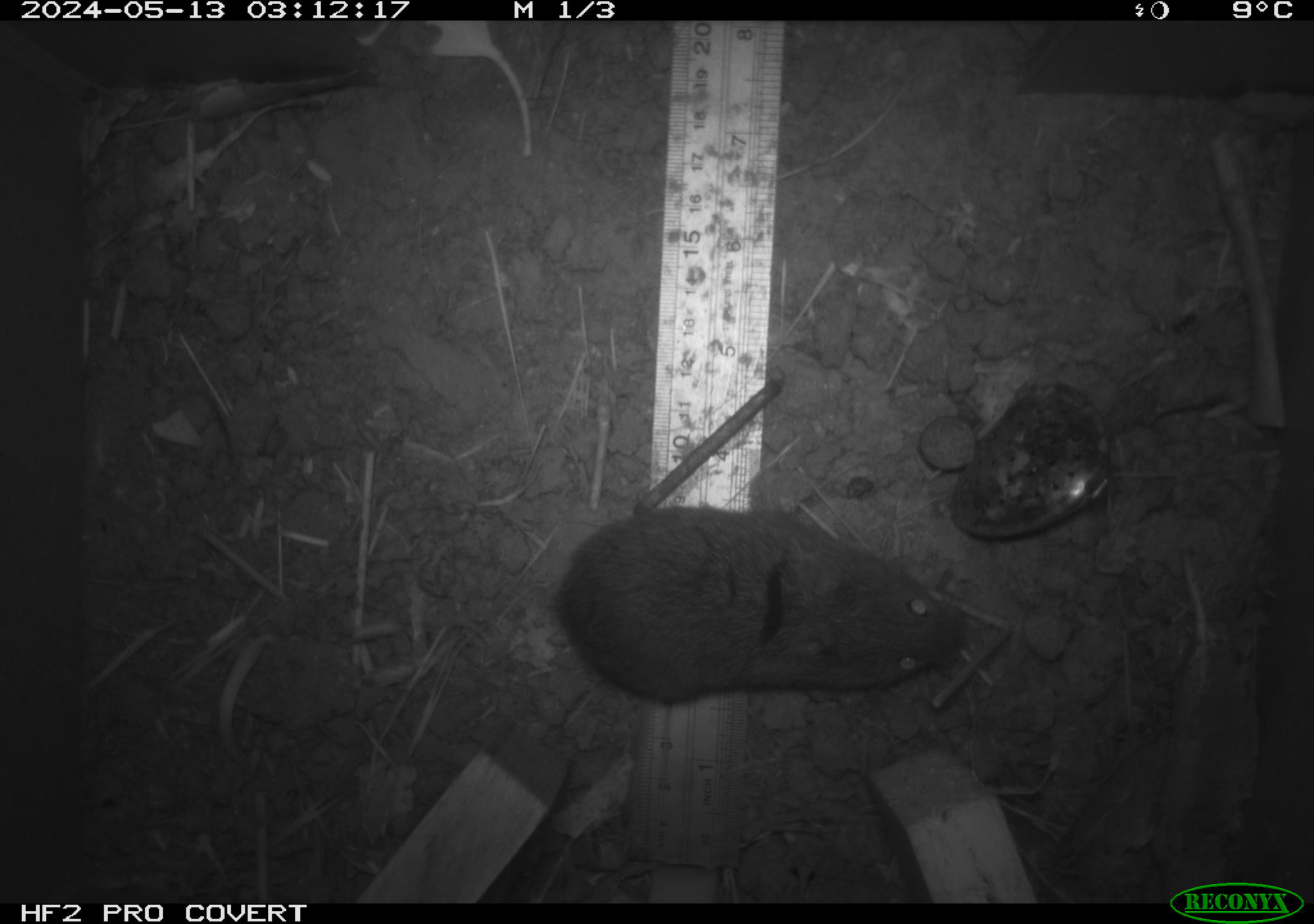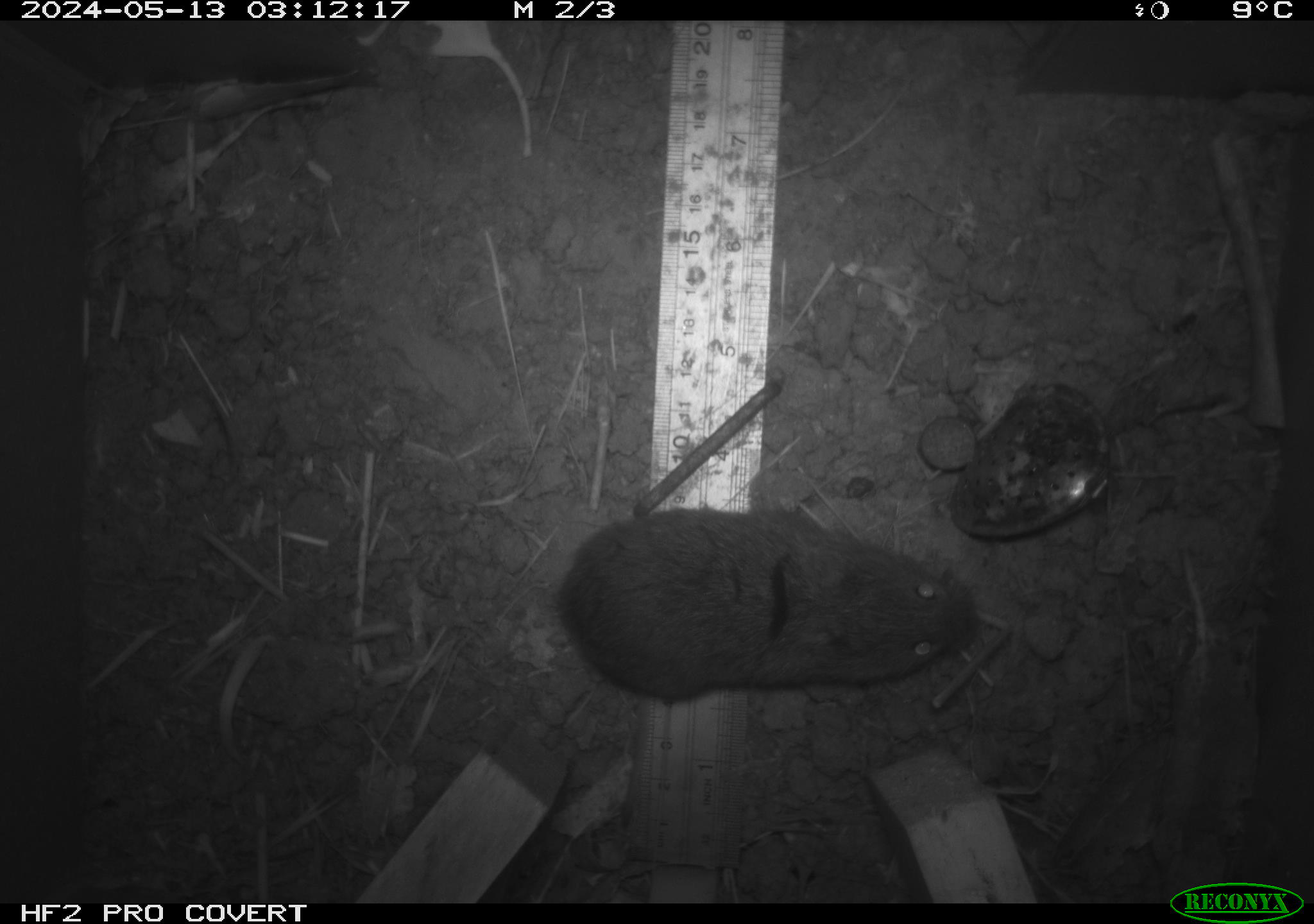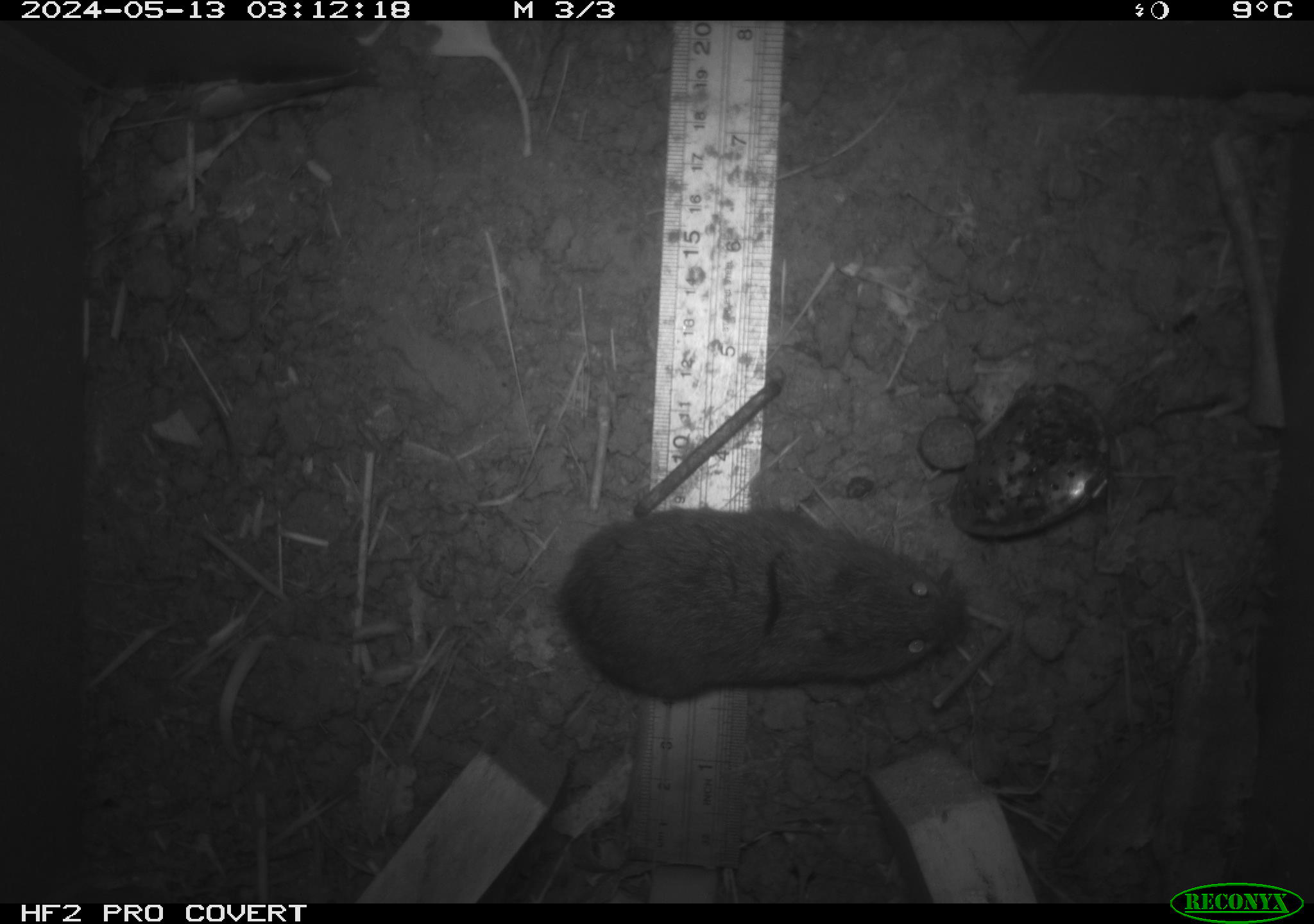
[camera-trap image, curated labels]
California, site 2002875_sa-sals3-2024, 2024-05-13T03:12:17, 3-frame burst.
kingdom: Animalia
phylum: Chordata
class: Mammalia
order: Rodentia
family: Cricetidae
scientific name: Arvicolinae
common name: voles, lemmings, and muskrats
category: arvicolinae subfamily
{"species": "arvicolinae subfamily (voles, lemmings, and muskrats) (Arvicolinae)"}